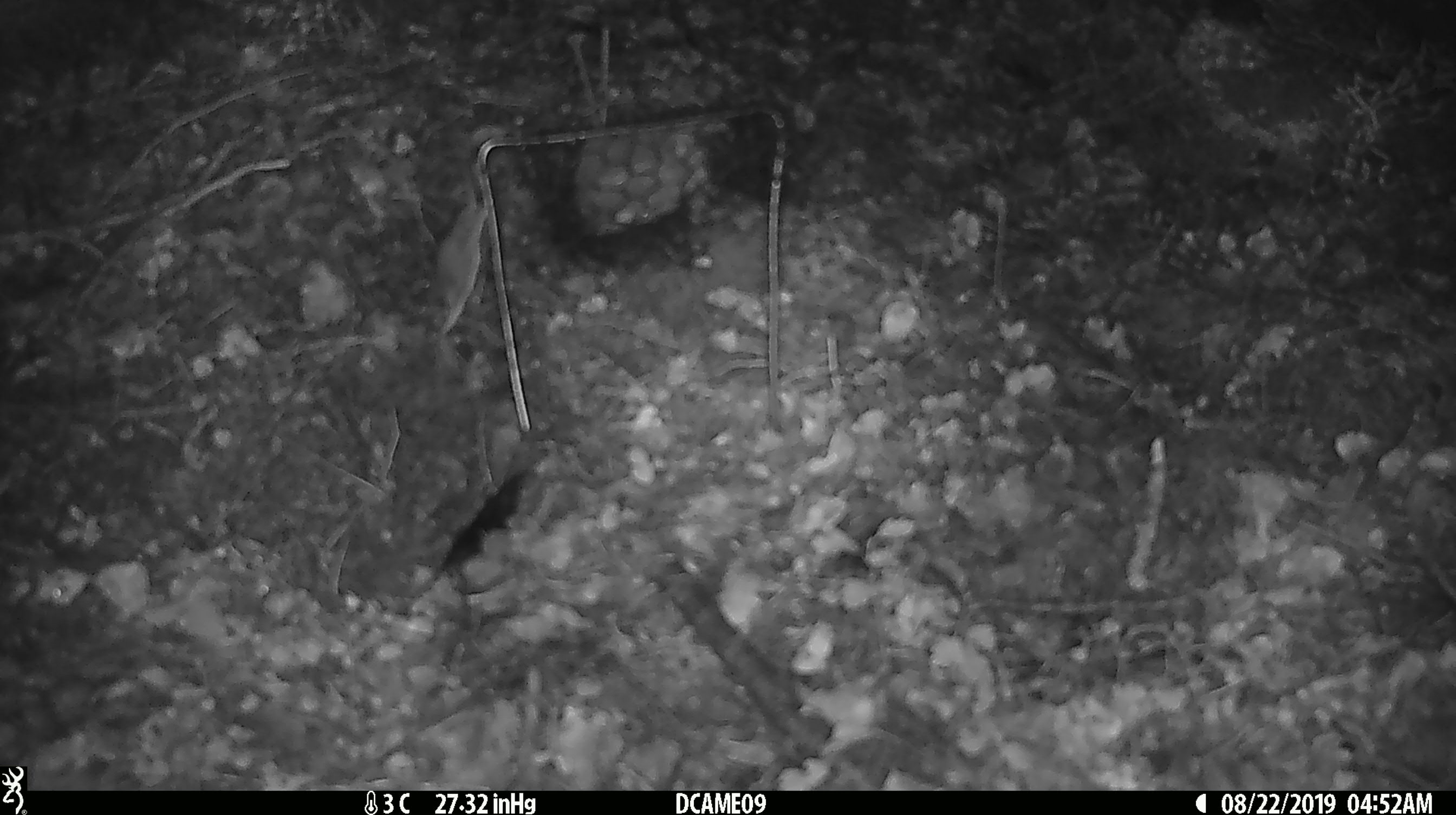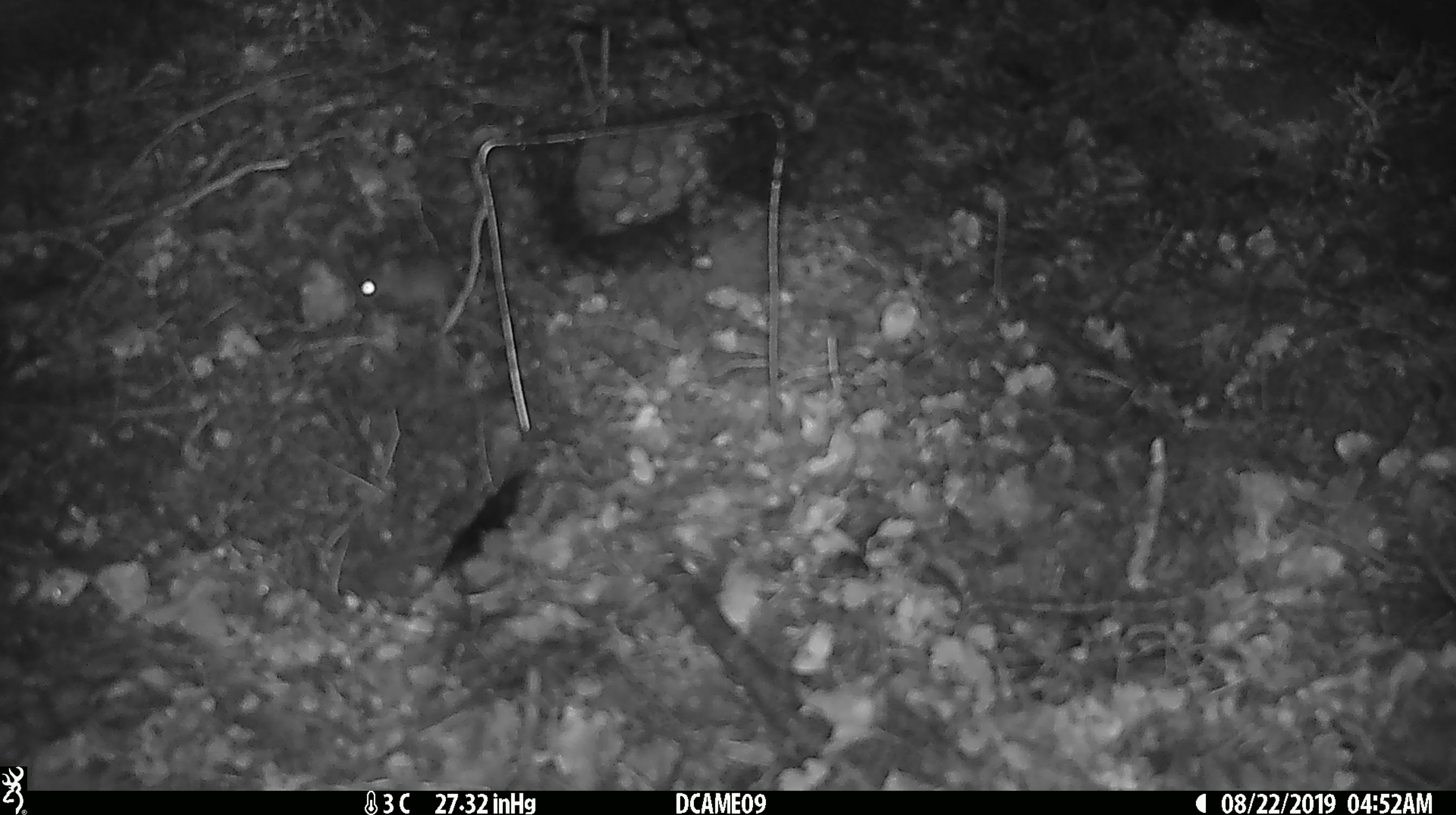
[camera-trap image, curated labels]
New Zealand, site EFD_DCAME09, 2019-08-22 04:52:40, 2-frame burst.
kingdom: Animalia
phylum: Chordata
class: Mammalia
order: Rodentia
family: Muridae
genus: Mus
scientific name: Mus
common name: mouse